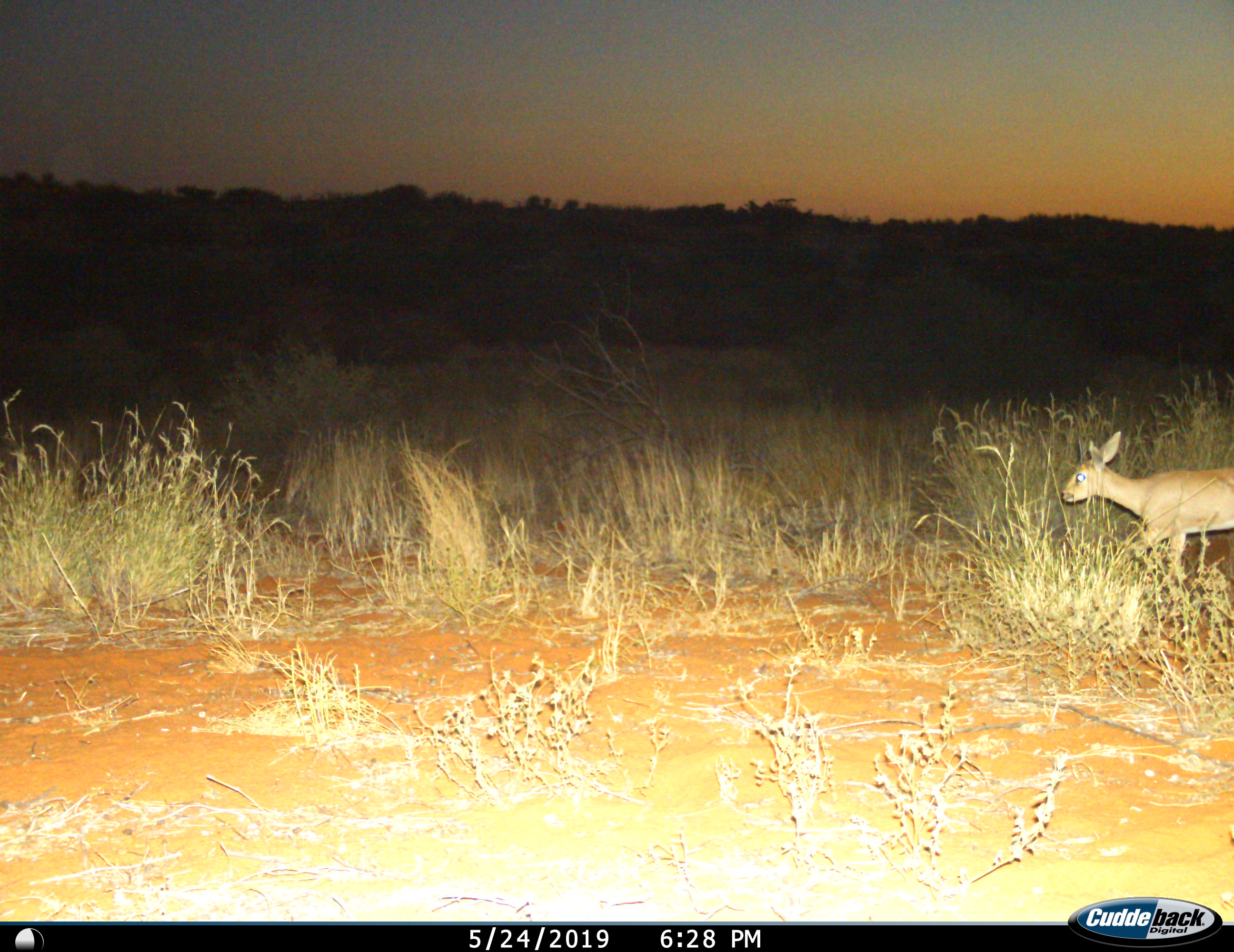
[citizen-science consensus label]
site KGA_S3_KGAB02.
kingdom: Animalia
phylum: Chordata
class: Mammalia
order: Artiodactyla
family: Bovidae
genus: Raphicerus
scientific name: Raphicerus campestris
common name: steenbok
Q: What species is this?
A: Steenbok (Raphicerus campestris).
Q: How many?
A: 1.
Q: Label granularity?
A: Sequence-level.